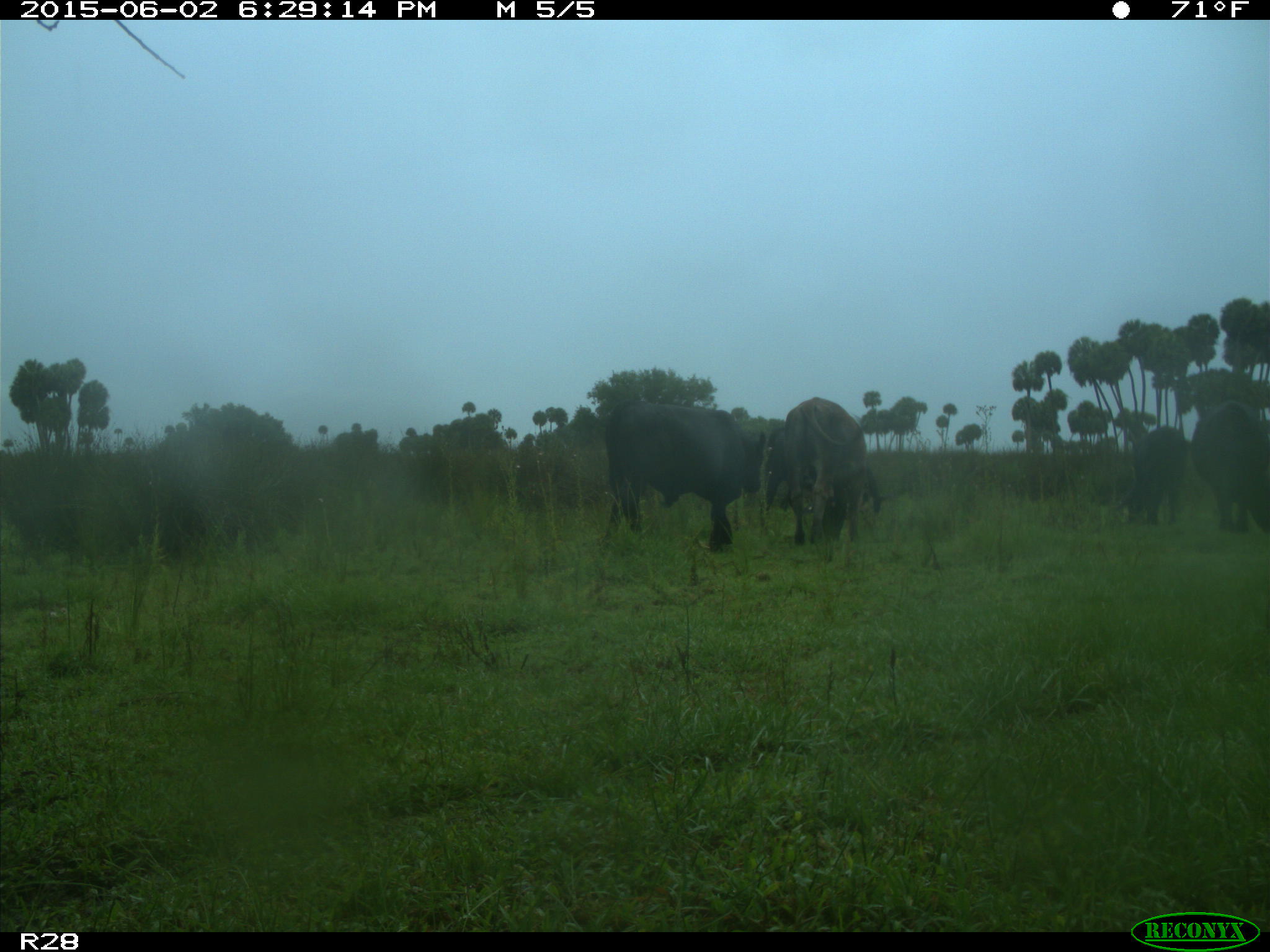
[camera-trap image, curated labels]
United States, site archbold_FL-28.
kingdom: Animalia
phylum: Chordata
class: Mammalia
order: Artiodactyla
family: Bovidae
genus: Bos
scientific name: Bos taurus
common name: domestic cow